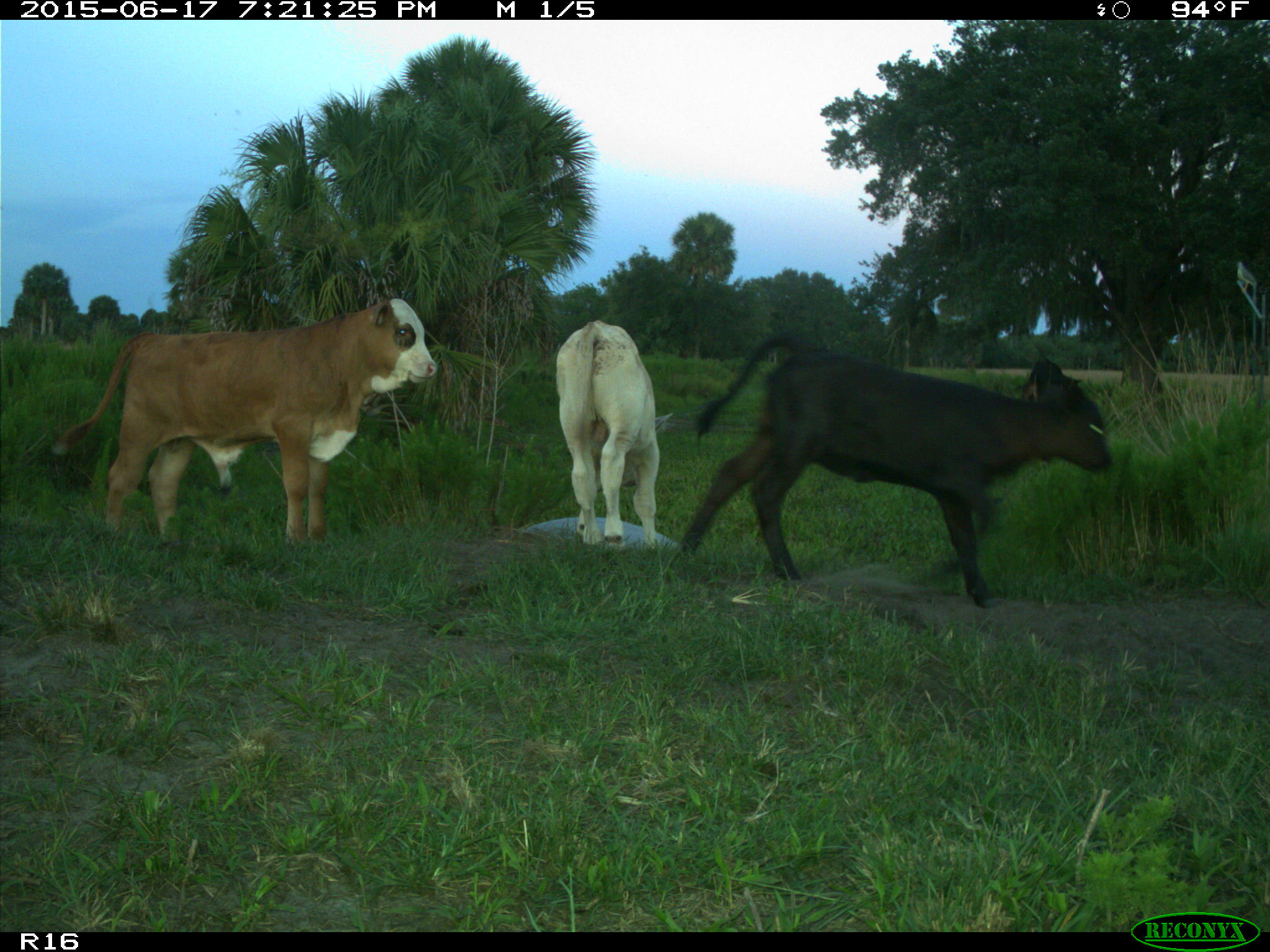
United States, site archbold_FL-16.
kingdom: Animalia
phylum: Chordata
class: Mammalia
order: Artiodactyla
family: Bovidae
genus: Bos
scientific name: Bos taurus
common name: domestic cow